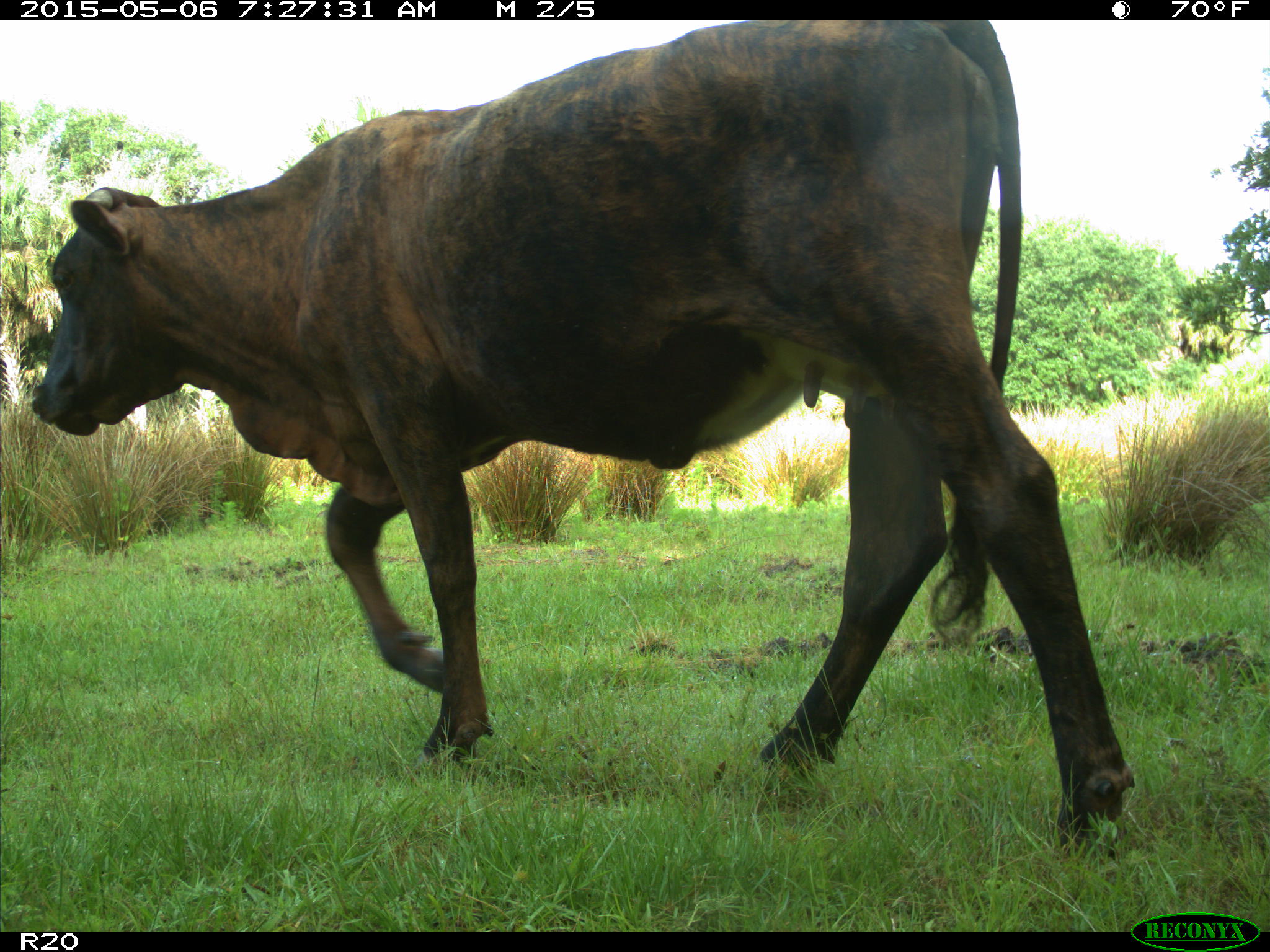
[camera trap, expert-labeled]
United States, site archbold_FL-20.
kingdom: Animalia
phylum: Chordata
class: Mammalia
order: Artiodactyla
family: Bovidae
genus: Bos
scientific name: Bos taurus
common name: domestic cow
Bos taurus (domestic cow).